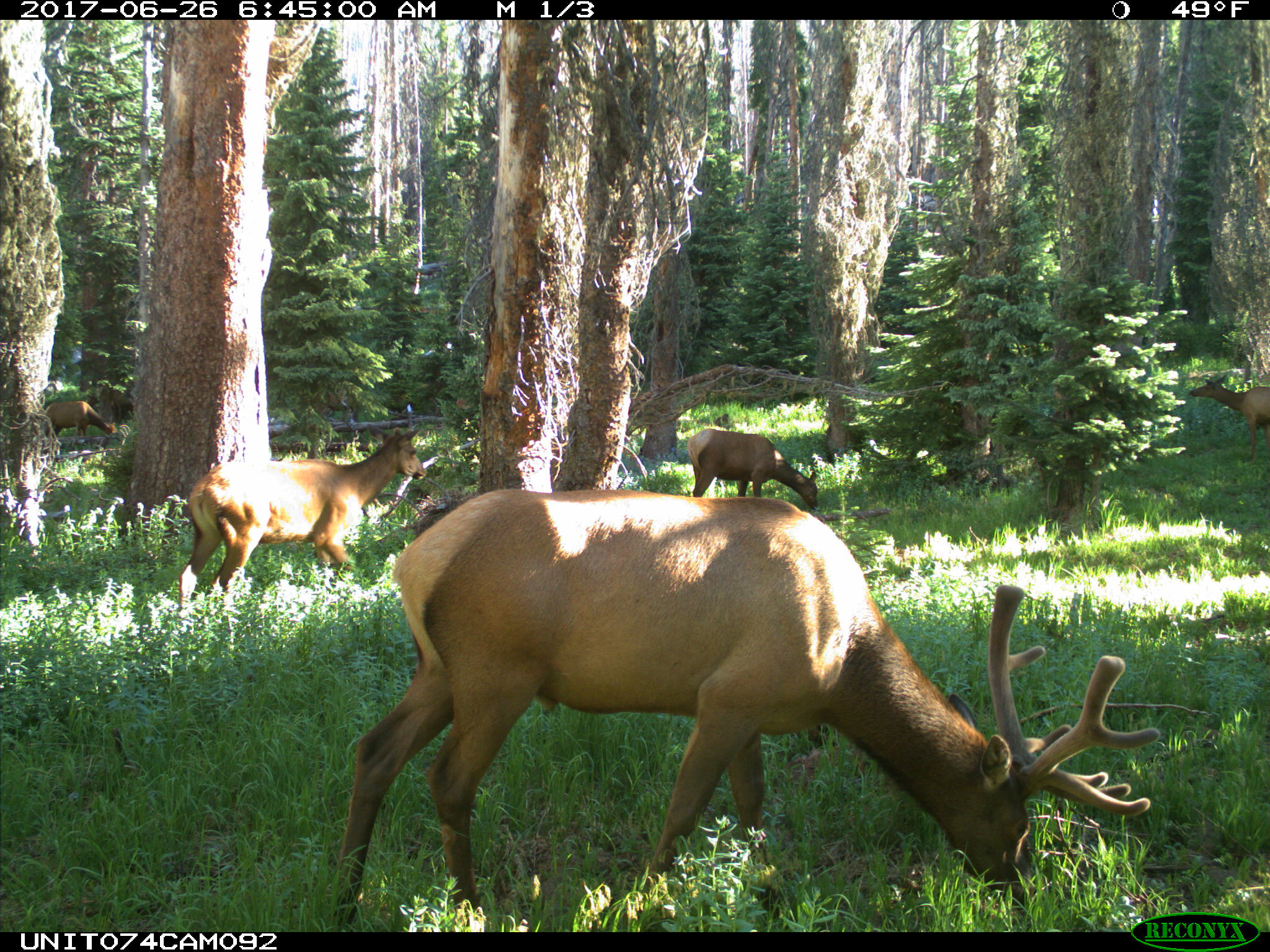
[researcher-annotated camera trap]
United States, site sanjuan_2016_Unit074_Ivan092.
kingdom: Animalia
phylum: Chordata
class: Mammalia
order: Artiodactyla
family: Cervidae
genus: Cervus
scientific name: Cervus elaphus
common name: red deer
Cervus elaphus (red deer).